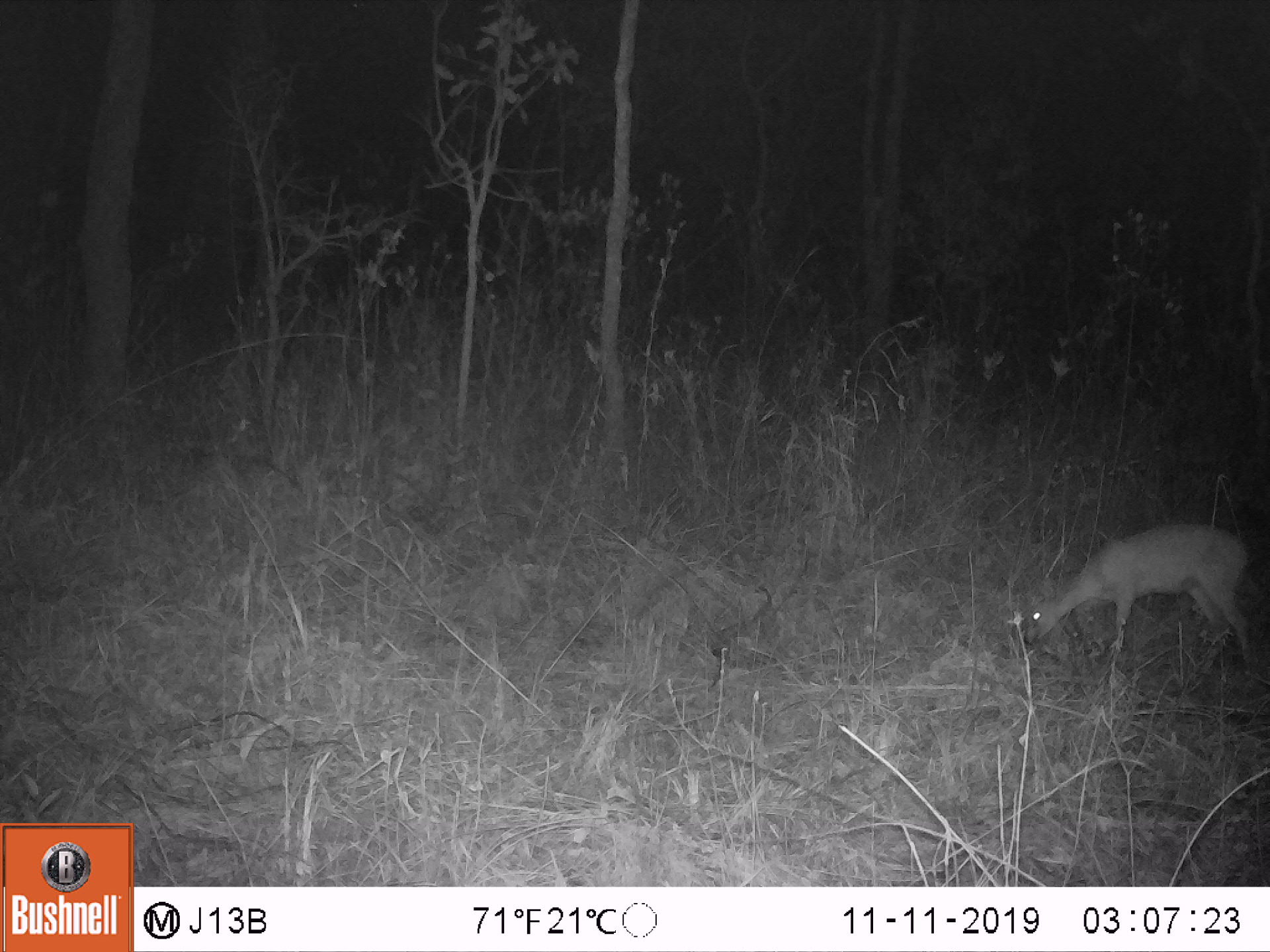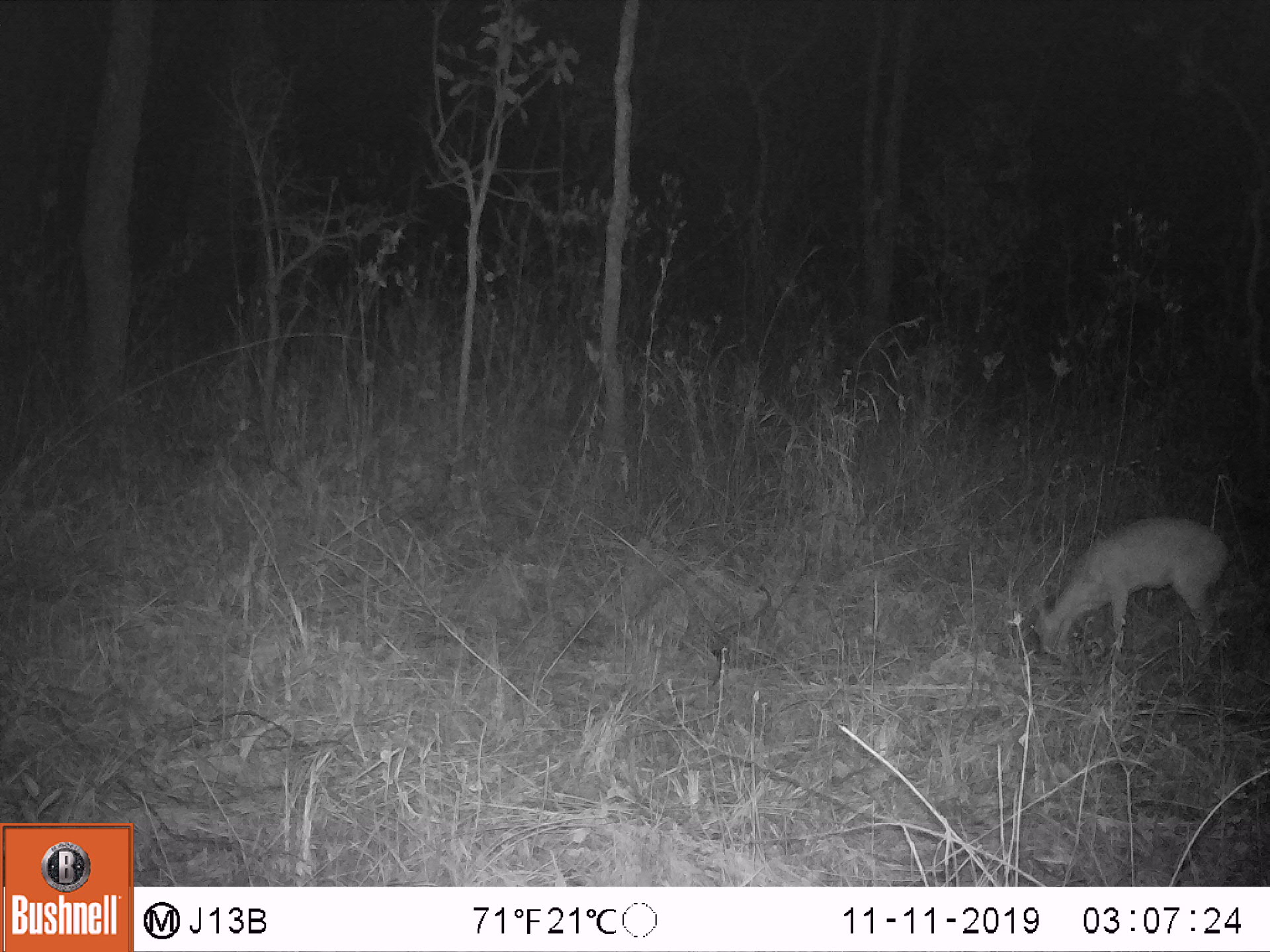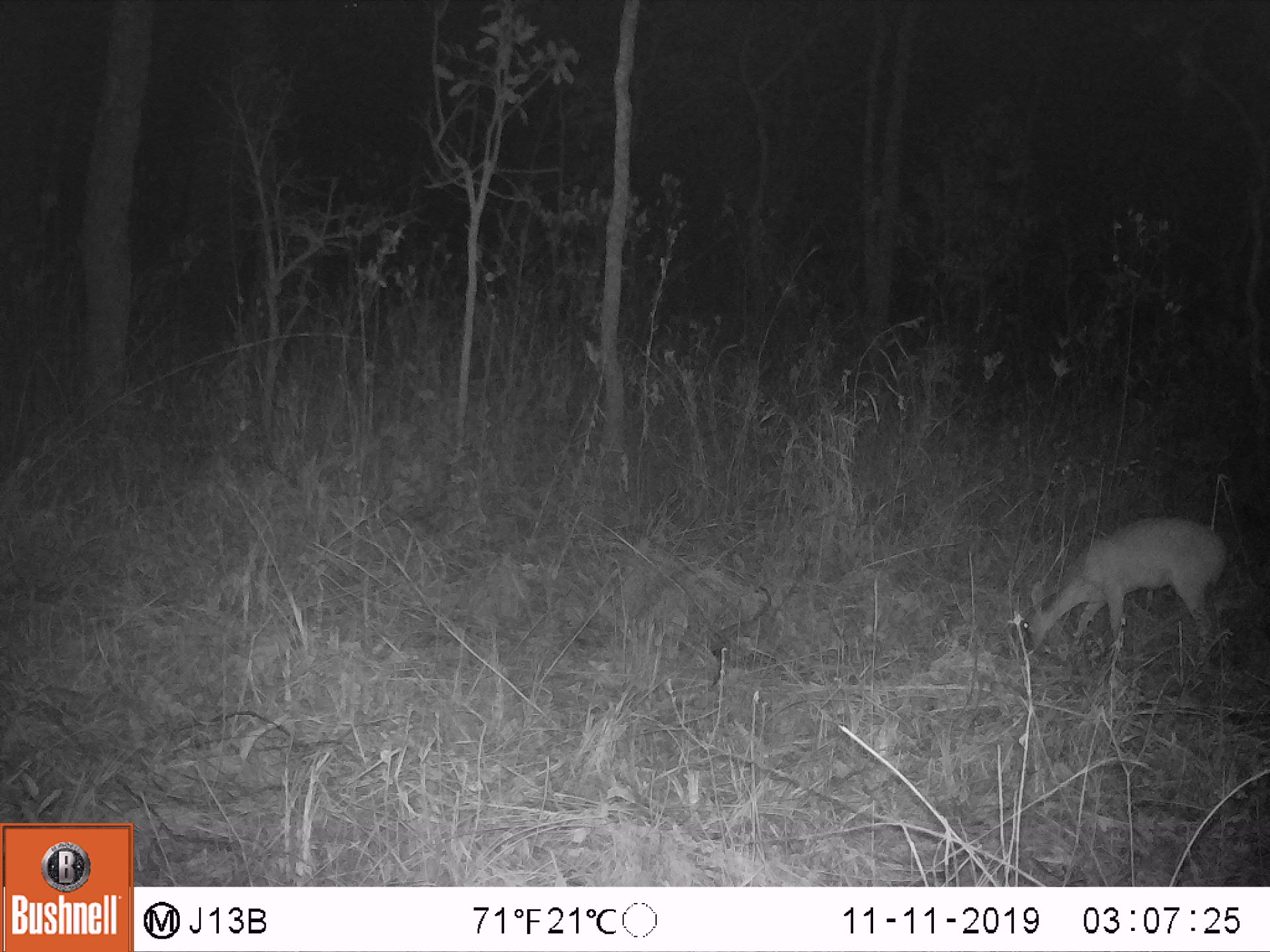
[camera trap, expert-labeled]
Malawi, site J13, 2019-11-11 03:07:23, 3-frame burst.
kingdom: Animalia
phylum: Chordata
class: Mammalia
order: Artiodactyla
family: Bovidae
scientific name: Antilopinae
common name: small antelope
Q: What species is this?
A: Small antelope (Antilopinae).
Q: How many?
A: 1.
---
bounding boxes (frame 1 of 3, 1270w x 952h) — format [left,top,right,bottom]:
small antelope: [1021,523,1253,660]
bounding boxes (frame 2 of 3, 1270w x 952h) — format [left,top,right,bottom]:
small antelope: [1029,512,1227,662]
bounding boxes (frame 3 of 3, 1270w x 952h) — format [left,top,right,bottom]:
small antelope: [1026,512,1225,669]